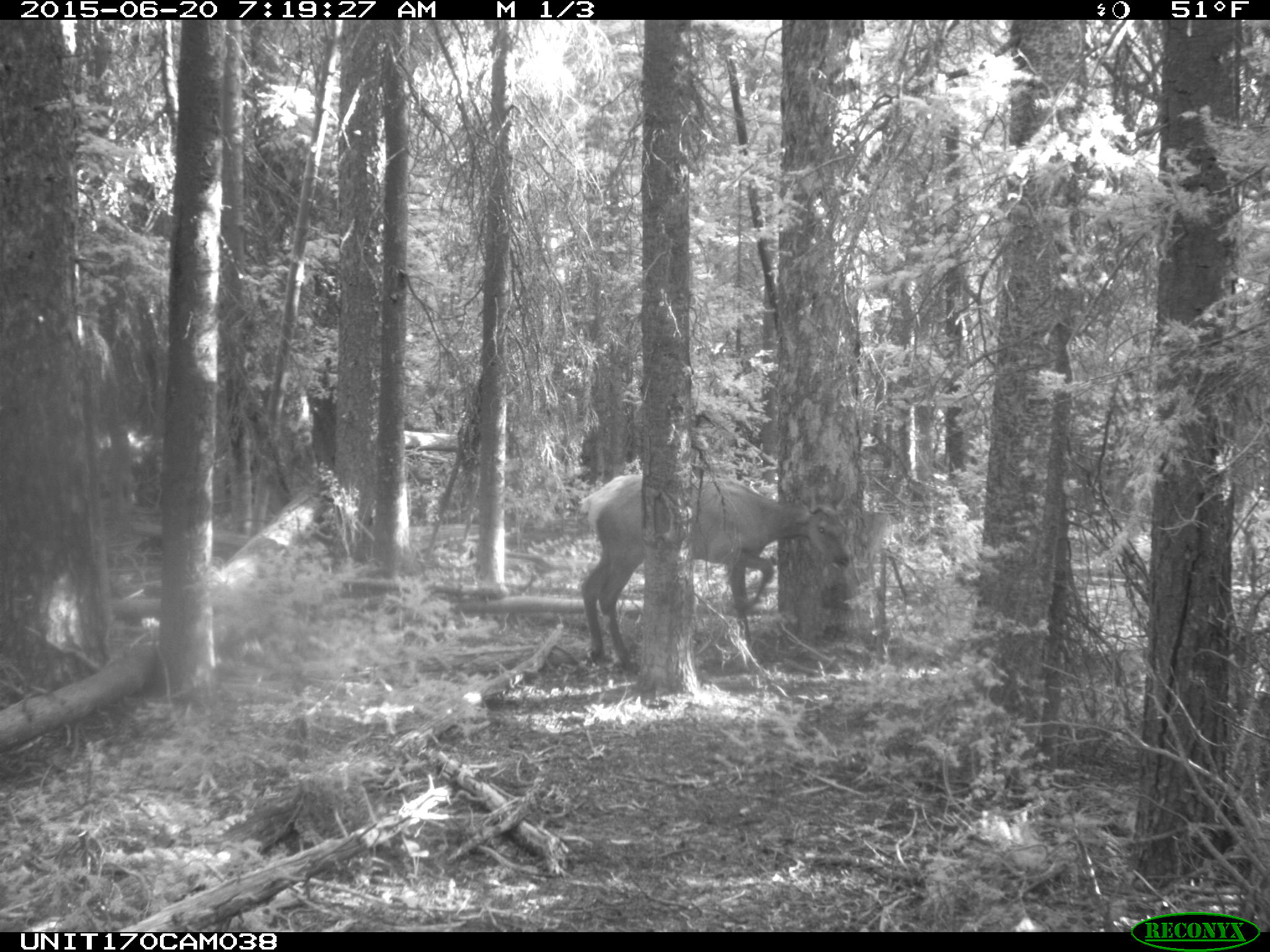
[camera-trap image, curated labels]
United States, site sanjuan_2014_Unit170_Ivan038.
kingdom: Animalia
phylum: Chordata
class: Mammalia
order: Artiodactyla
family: Cervidae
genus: Cervus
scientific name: Cervus elaphus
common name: red deer